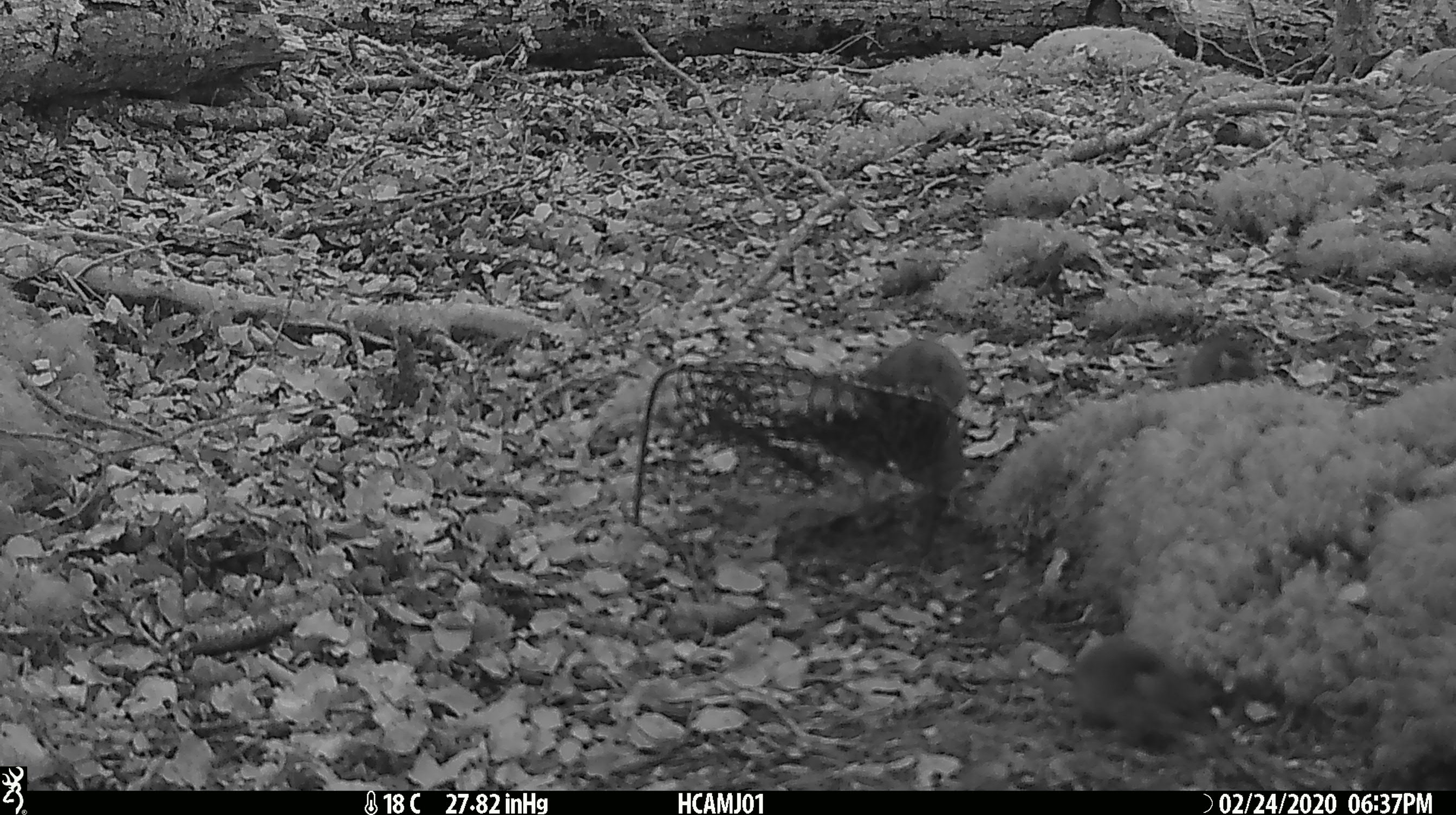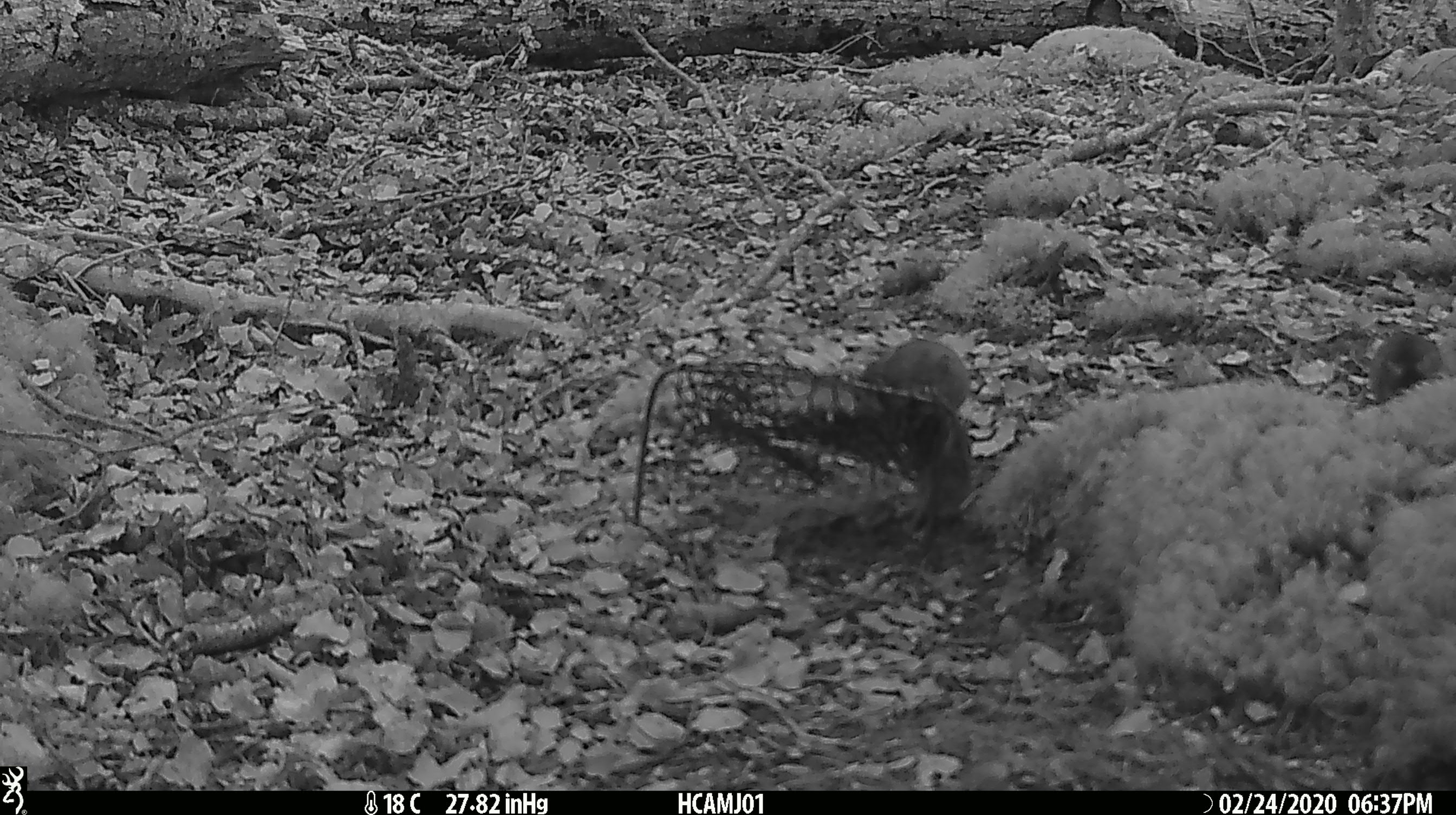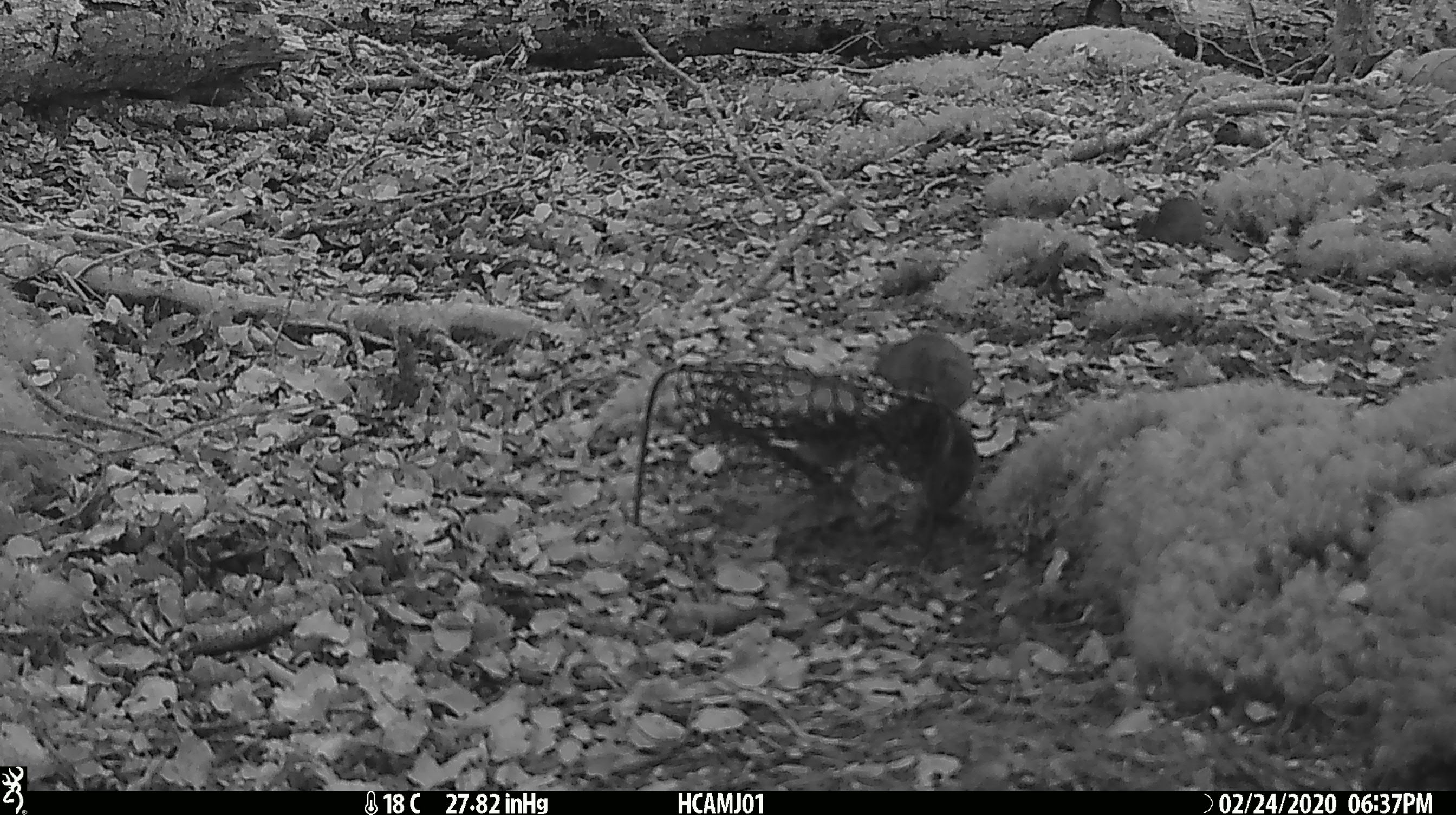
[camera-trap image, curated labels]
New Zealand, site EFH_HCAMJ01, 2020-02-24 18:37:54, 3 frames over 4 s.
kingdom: Animalia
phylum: Chordata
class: Mammalia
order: Rodentia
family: Muridae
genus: Mus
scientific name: Mus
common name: mouse